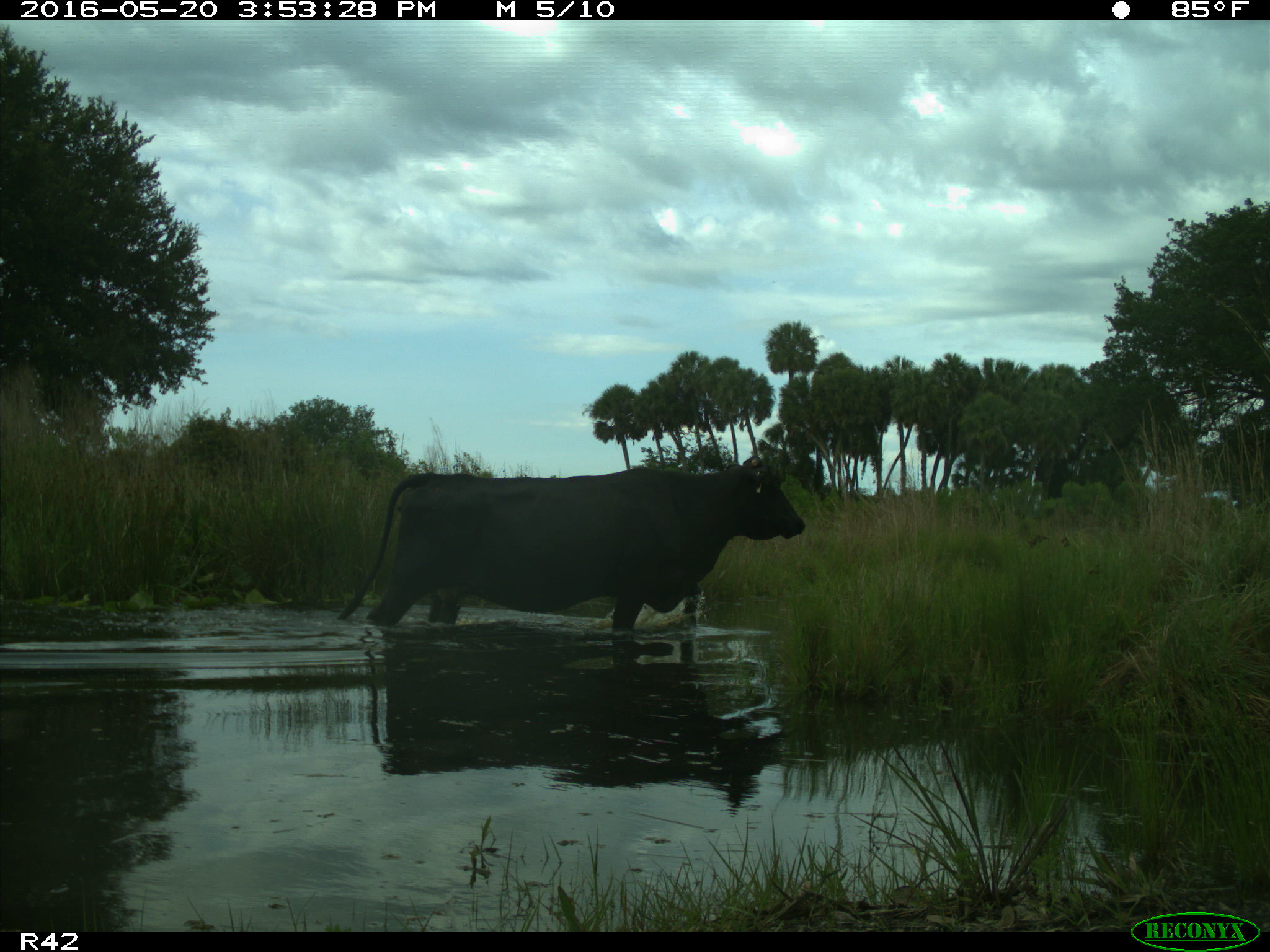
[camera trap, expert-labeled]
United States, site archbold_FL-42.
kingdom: Animalia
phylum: Chordata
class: Mammalia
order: Artiodactyla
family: Bovidae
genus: Bos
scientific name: Bos taurus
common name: domestic cow